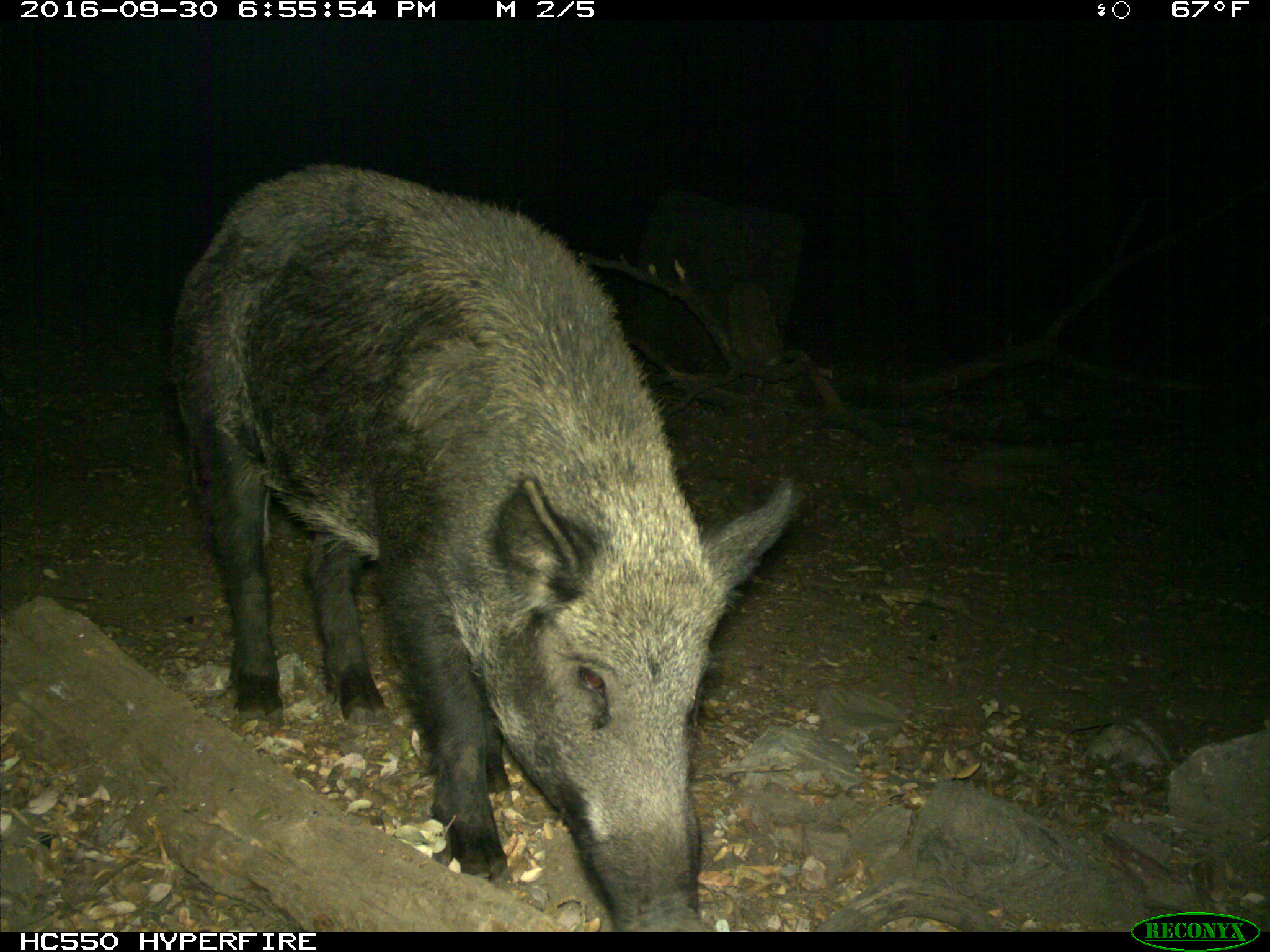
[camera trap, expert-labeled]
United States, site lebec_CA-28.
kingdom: Animalia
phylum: Chordata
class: Mammalia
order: Artiodactyla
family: Suidae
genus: Sus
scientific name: Sus scrofa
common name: wild boar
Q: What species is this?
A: Sus scrofa (wild boar).